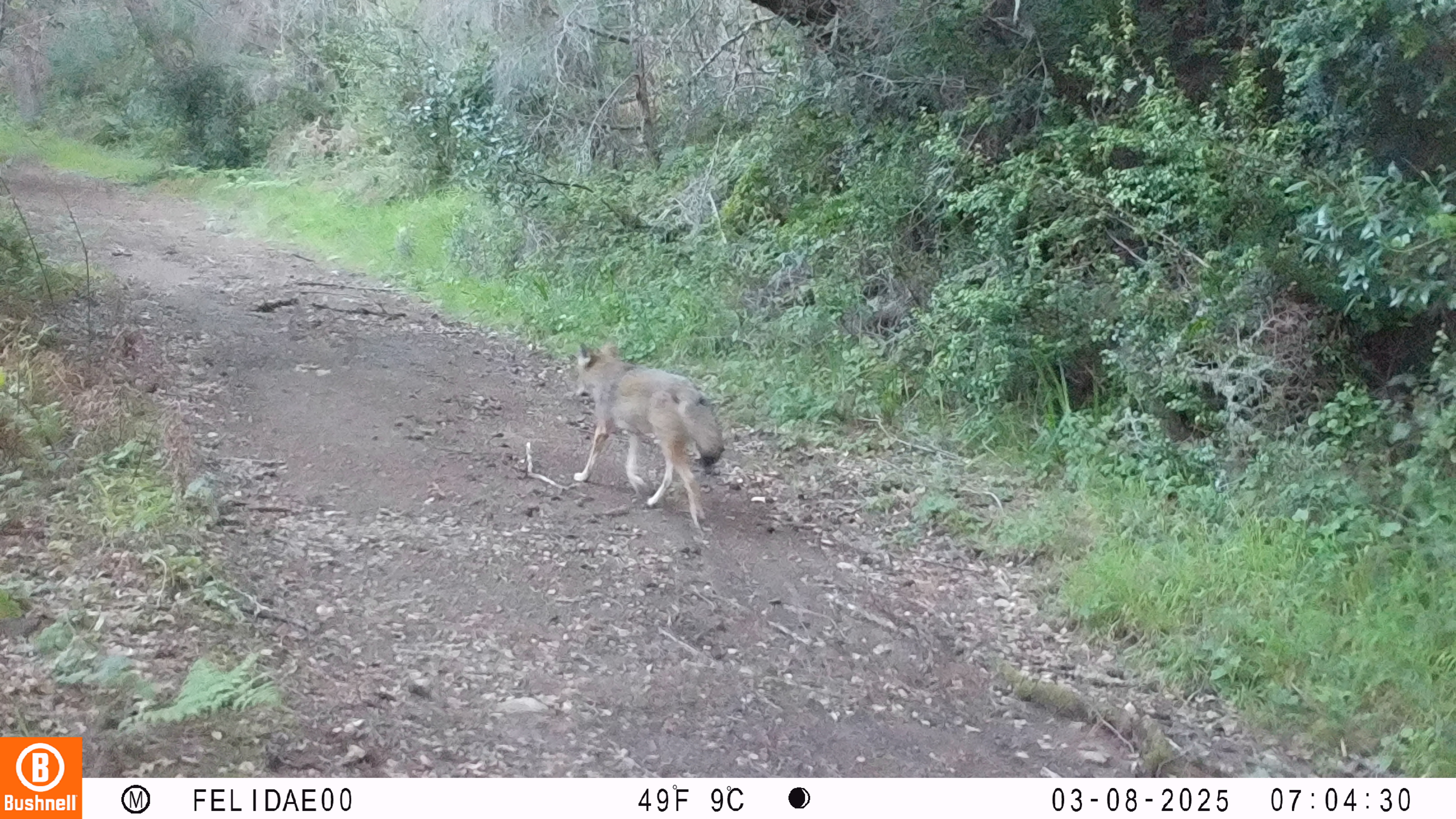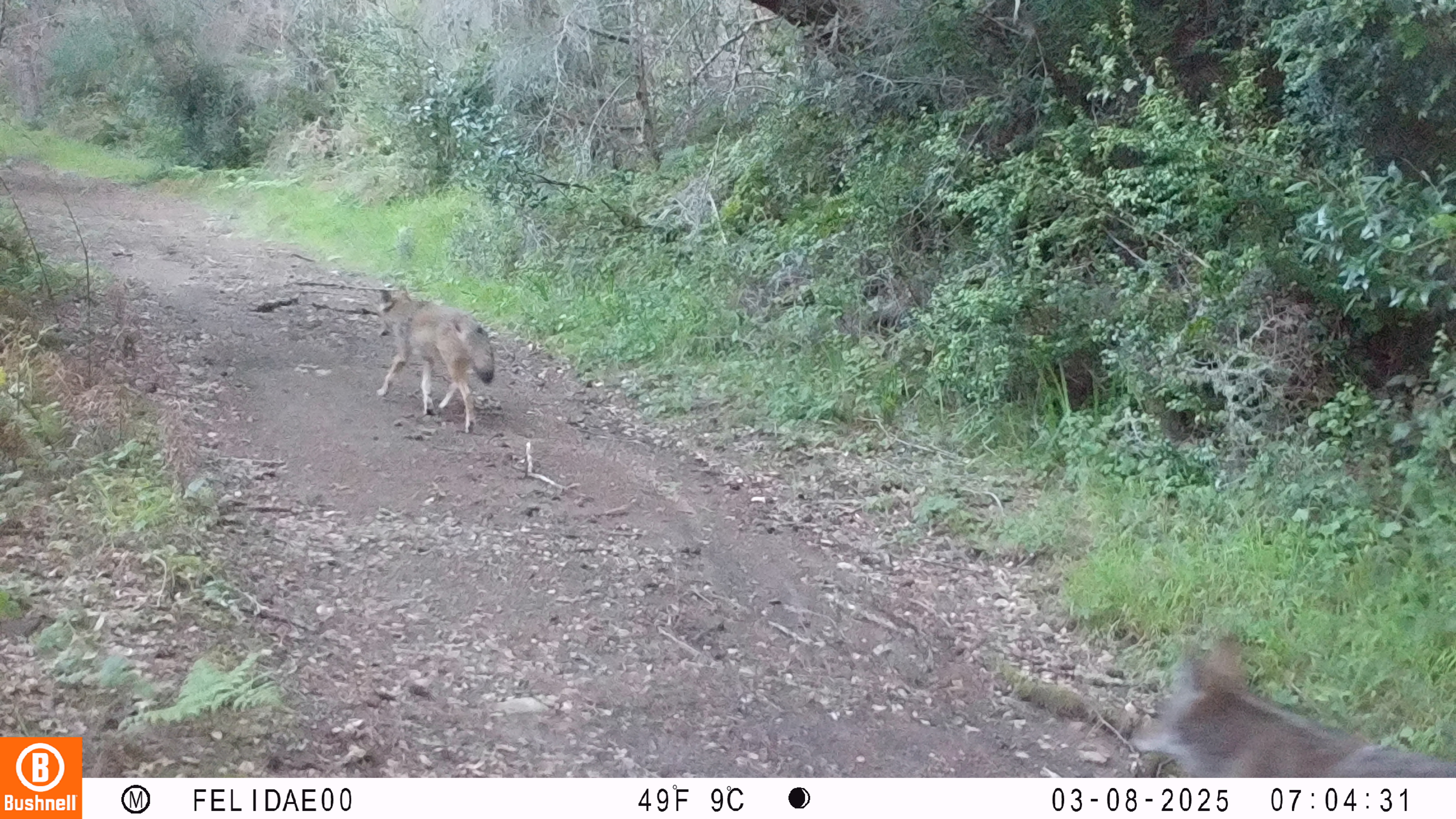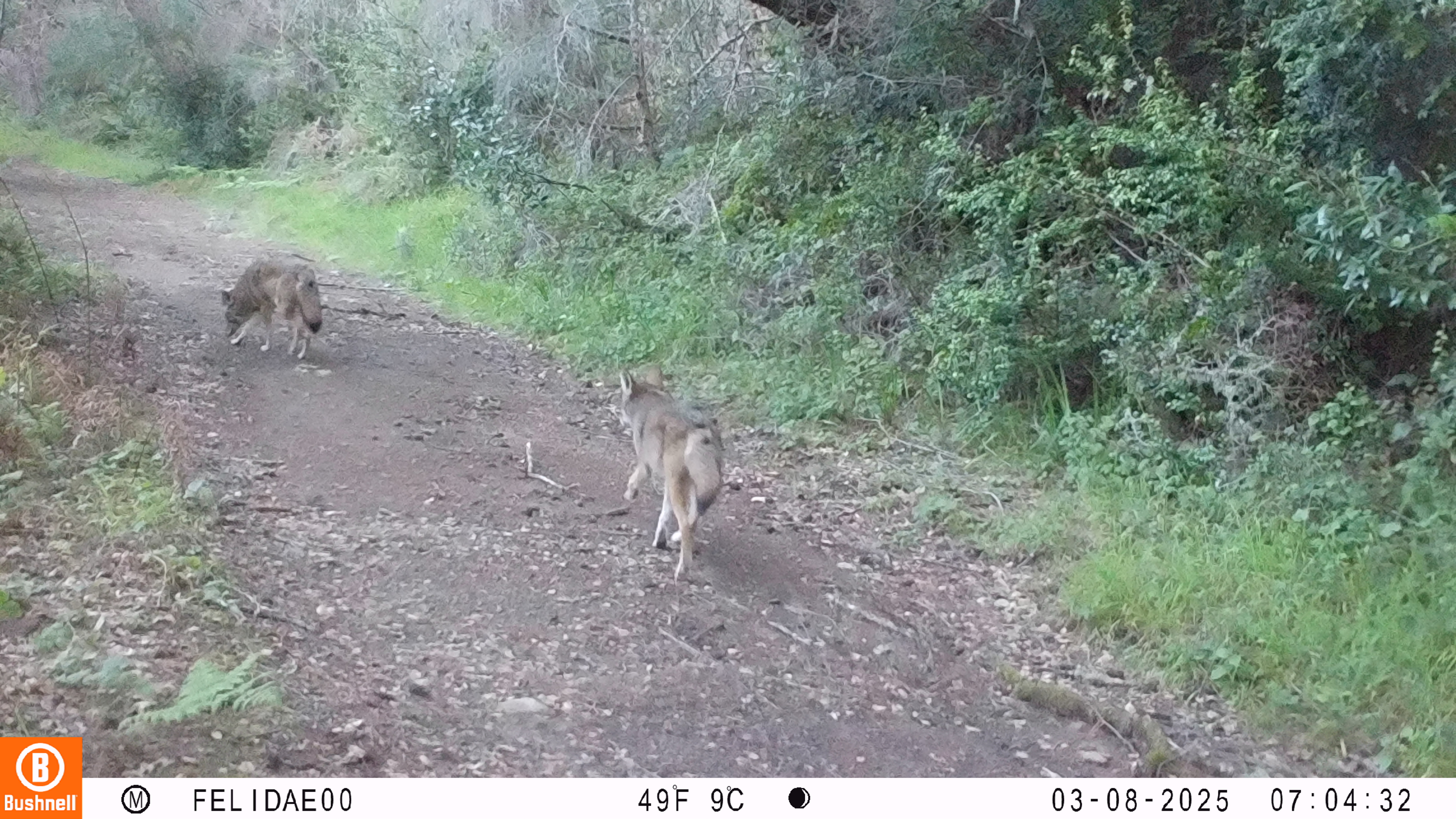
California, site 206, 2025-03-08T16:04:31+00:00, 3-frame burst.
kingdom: Animalia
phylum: Chordata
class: Mammalia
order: Carnivora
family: Canidae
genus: Canis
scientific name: Canis latrans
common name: coyote